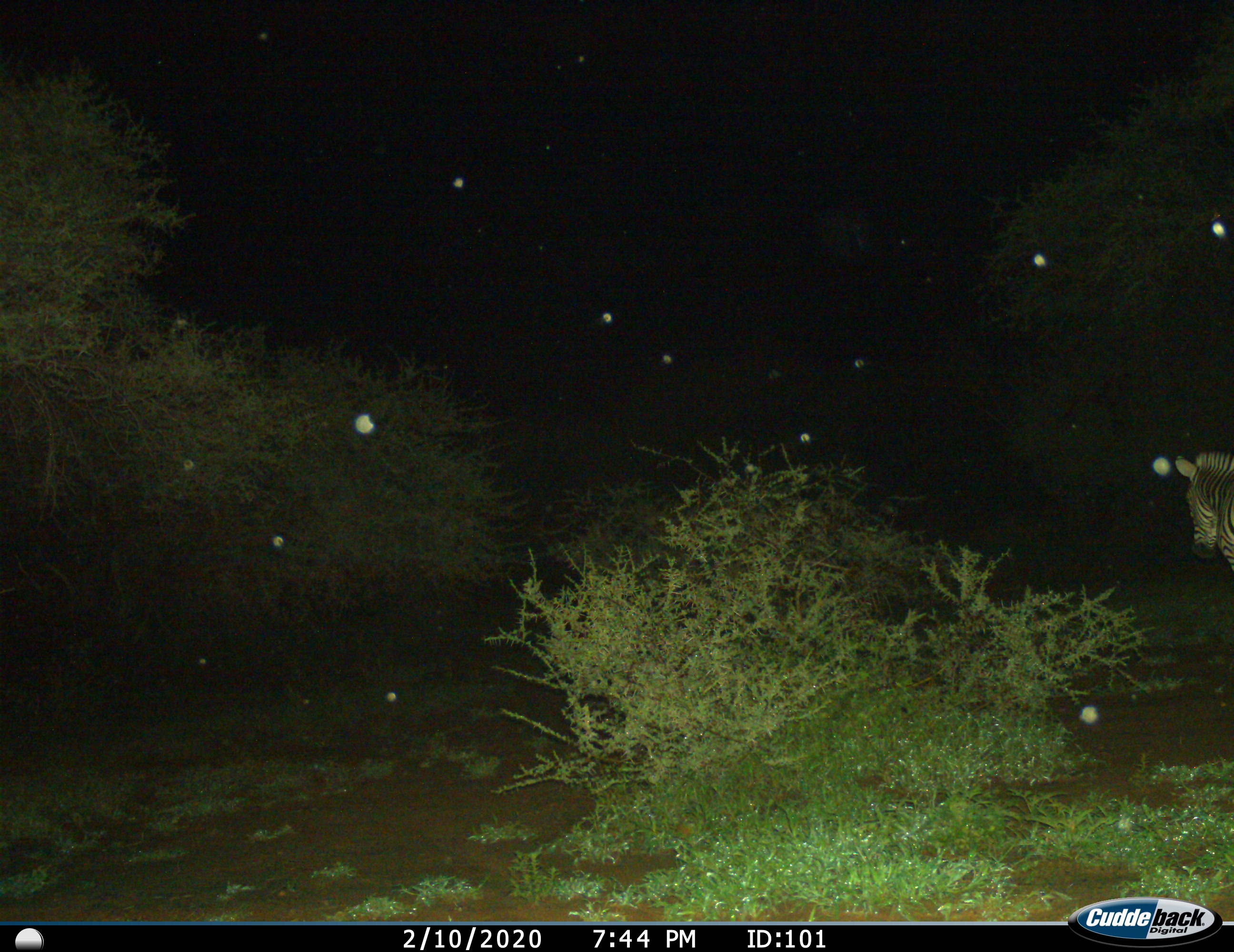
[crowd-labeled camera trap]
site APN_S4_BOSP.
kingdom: Animalia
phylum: Chordata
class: Mammalia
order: Perissodactyla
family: Equidae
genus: Equus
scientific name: Equus quagga burchellii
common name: burchell's zebra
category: zebraburchells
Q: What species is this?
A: Zebraburchells (burchell's zebra) (Equus quagga burchellii).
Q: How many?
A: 1.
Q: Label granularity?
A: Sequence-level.